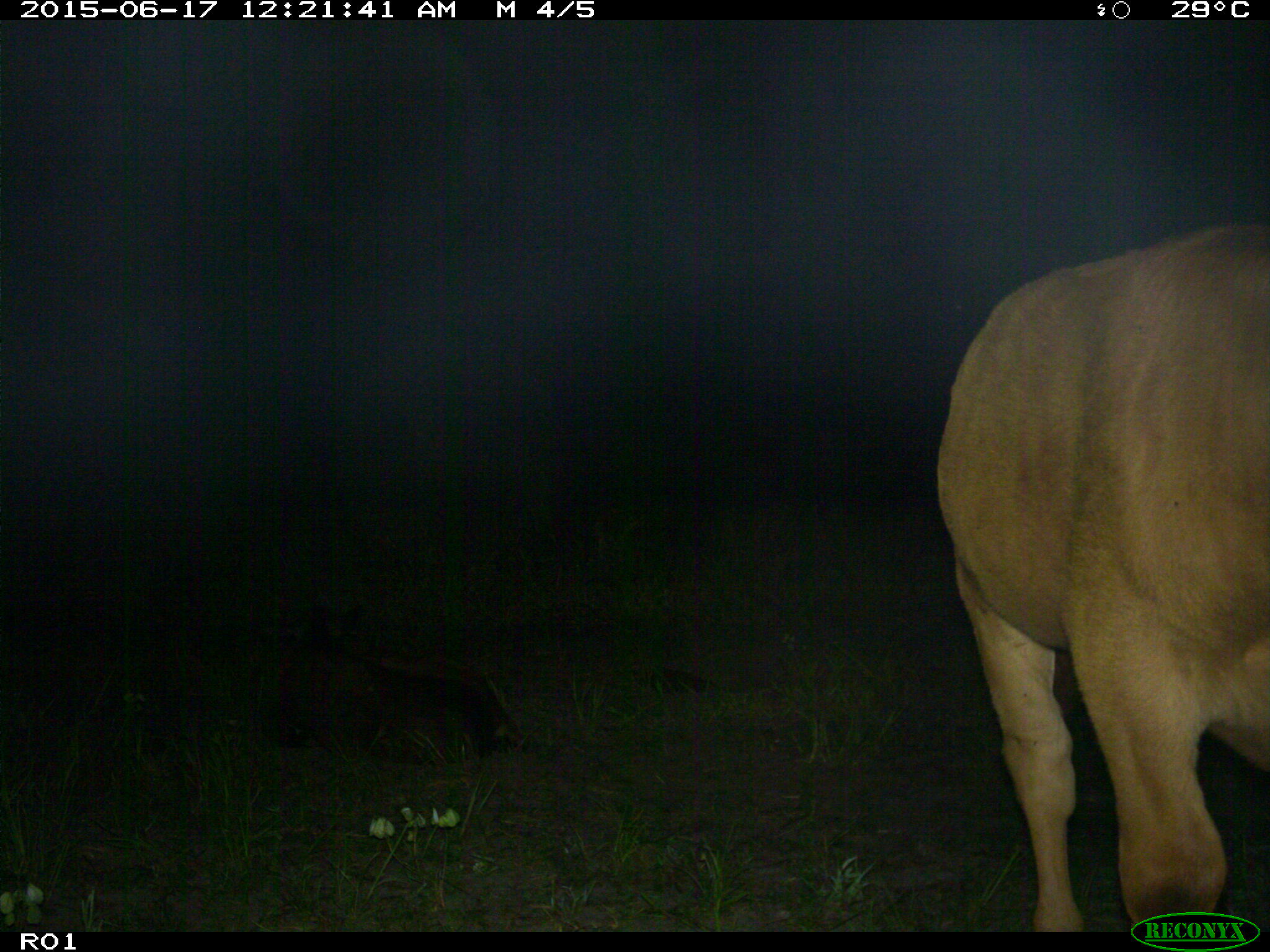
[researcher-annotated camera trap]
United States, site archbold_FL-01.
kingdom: Animalia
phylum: Chordata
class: Mammalia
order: Artiodactyla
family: Bovidae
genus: Bos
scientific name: Bos taurus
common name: domestic cow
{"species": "Bos taurus (domestic cow)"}